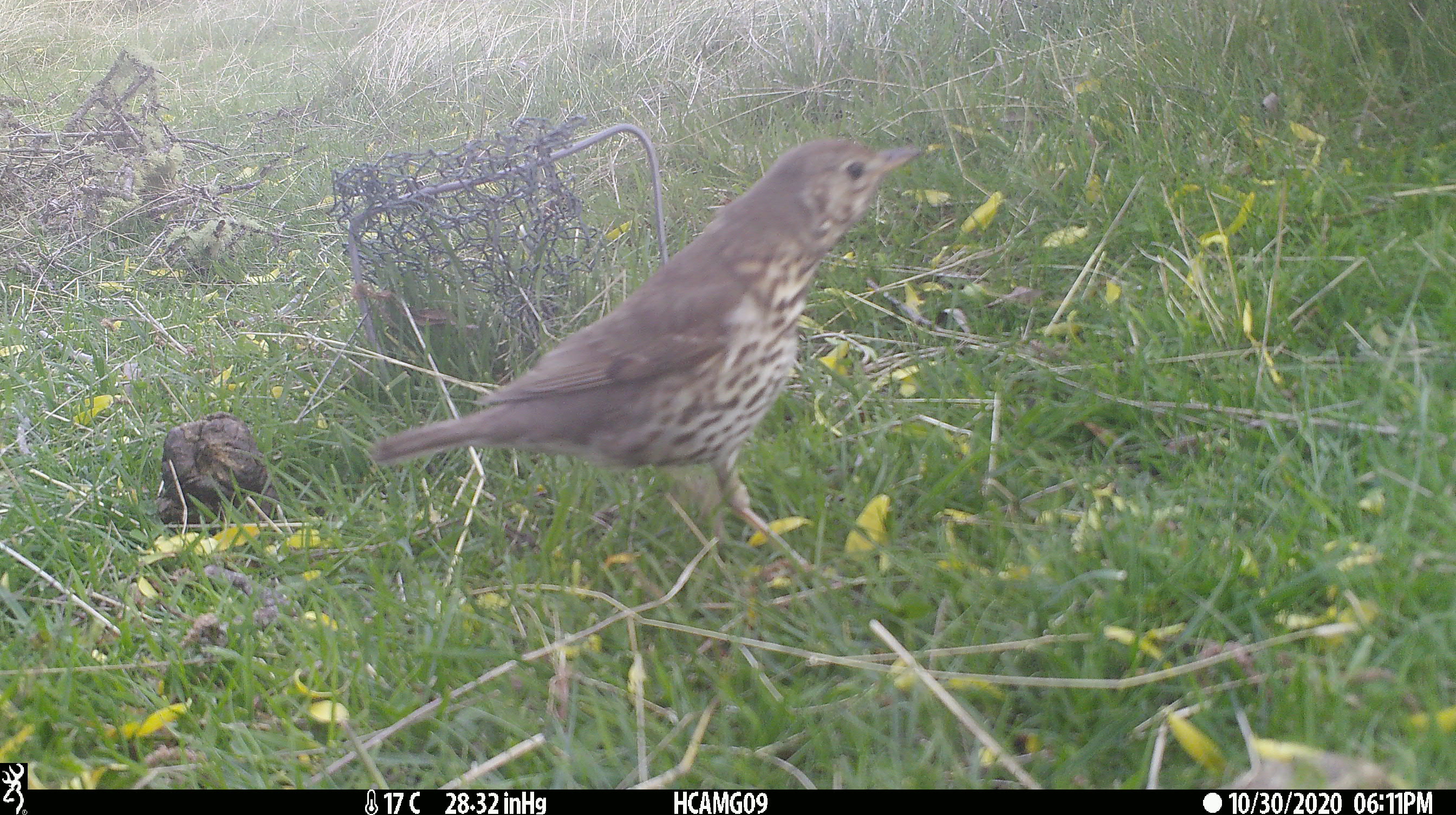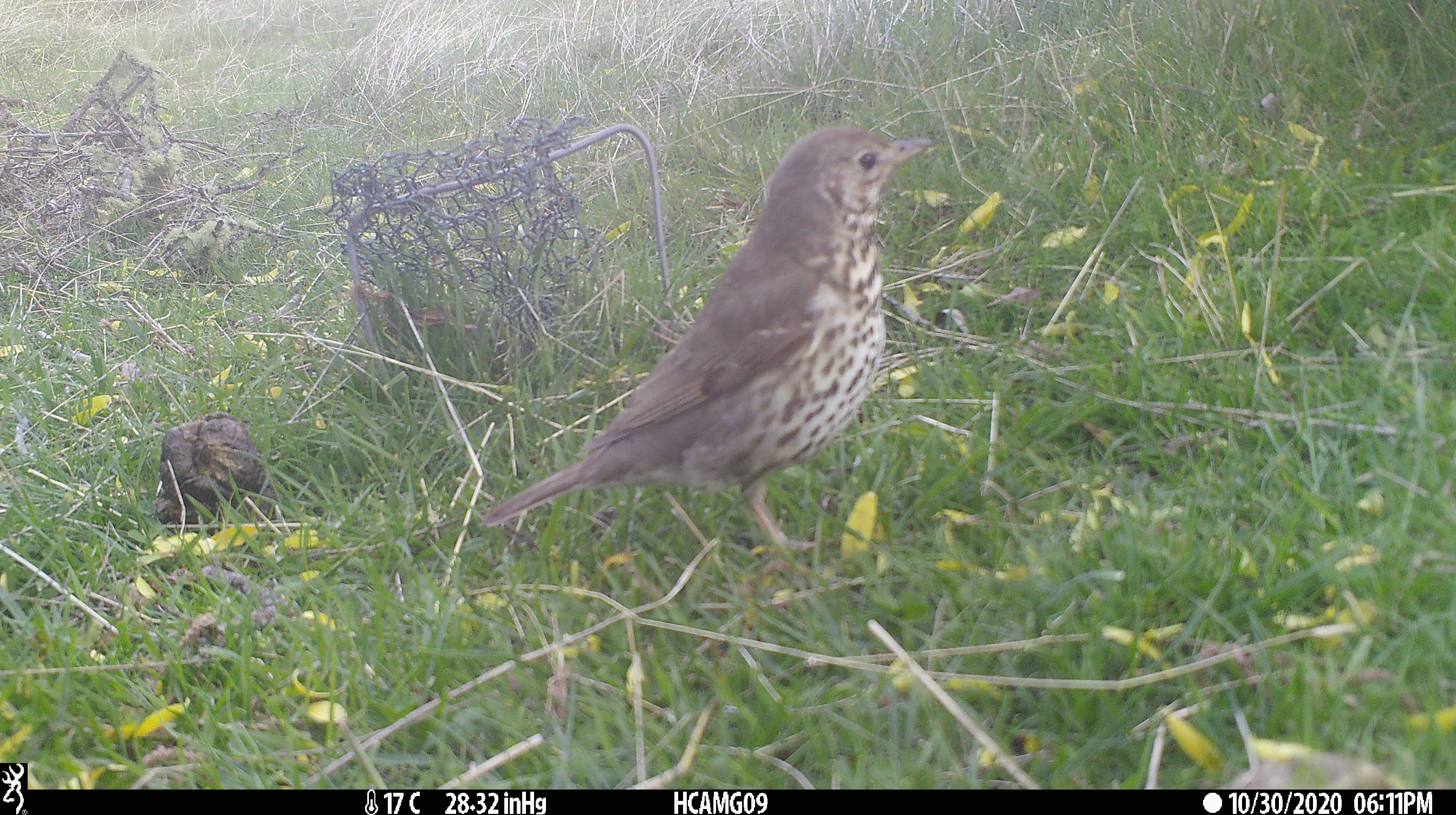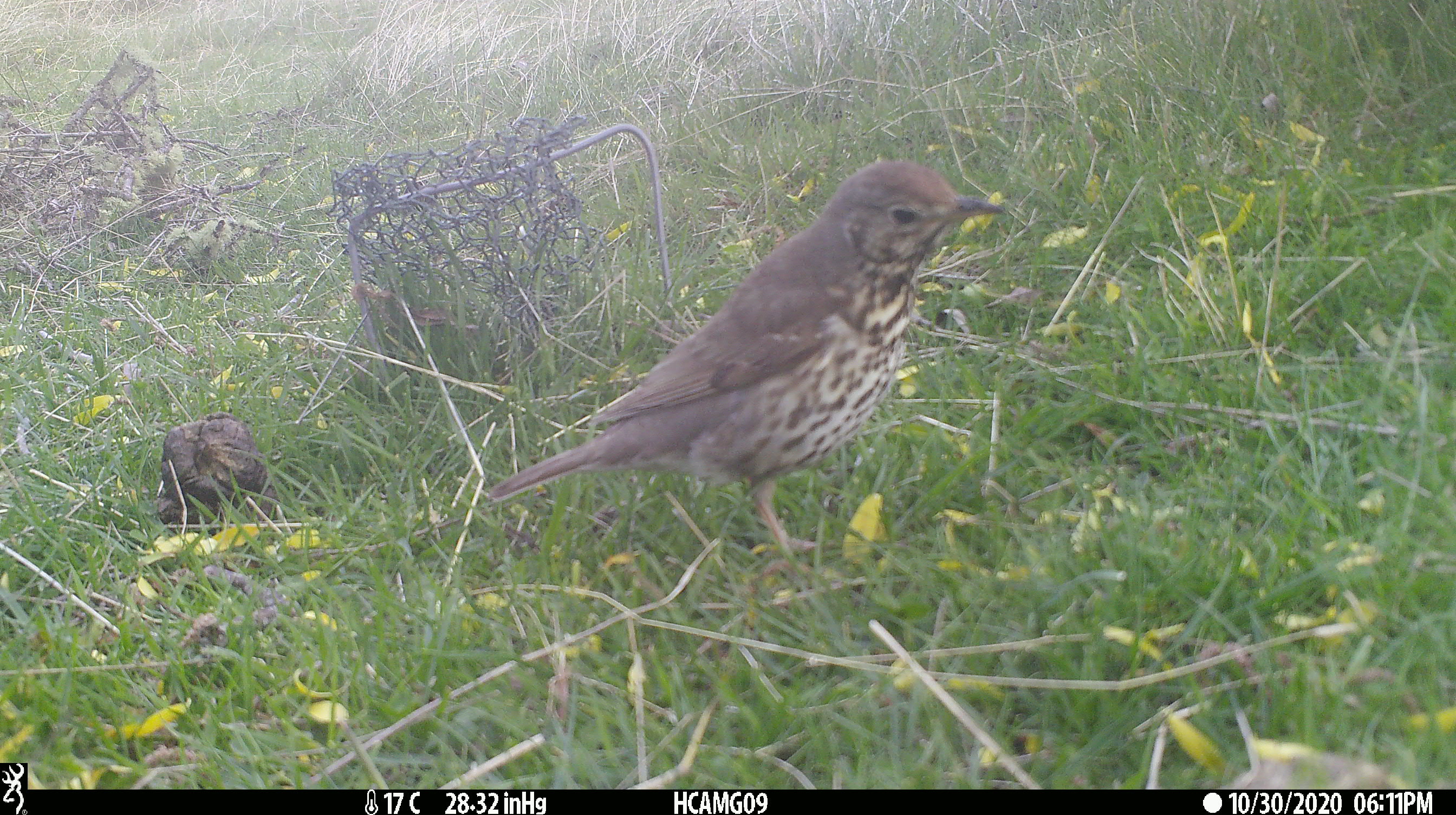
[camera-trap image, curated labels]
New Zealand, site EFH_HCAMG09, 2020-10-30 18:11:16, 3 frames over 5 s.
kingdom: Animalia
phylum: Chordata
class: Aves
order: Passeriformes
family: Turdidae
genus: Turdus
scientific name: Turdus philomelos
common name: song thrush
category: thrush